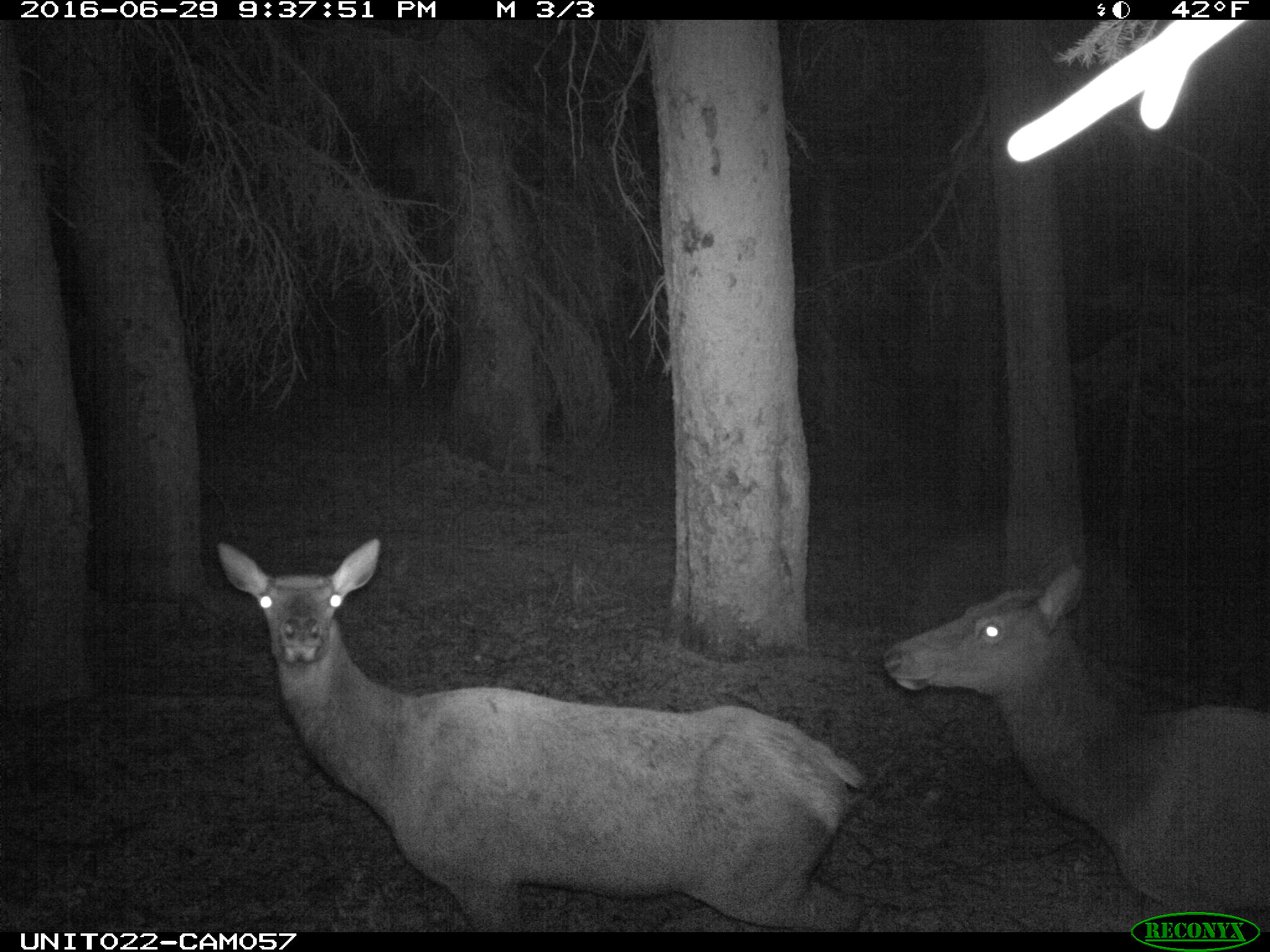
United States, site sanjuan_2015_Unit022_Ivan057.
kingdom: Animalia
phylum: Chordata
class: Mammalia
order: Artiodactyla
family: Cervidae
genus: Cervus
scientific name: Cervus elaphus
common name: red deer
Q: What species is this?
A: Cervus elaphus (red deer).